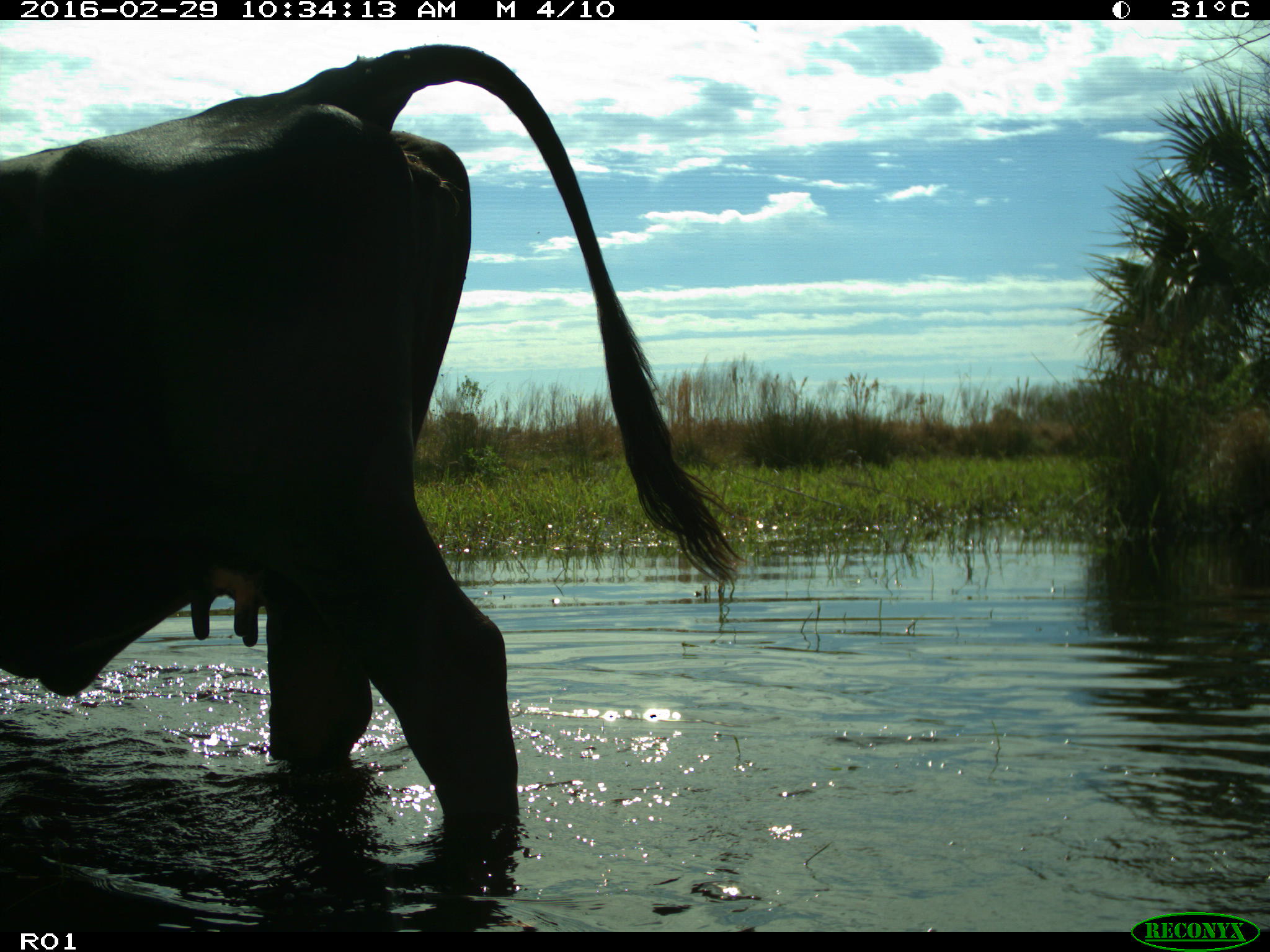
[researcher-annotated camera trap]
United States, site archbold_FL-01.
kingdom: Animalia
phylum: Chordata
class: Mammalia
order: Artiodactyla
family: Bovidae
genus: Bos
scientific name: Bos taurus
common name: domestic cow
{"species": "Bos taurus (domestic cow)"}